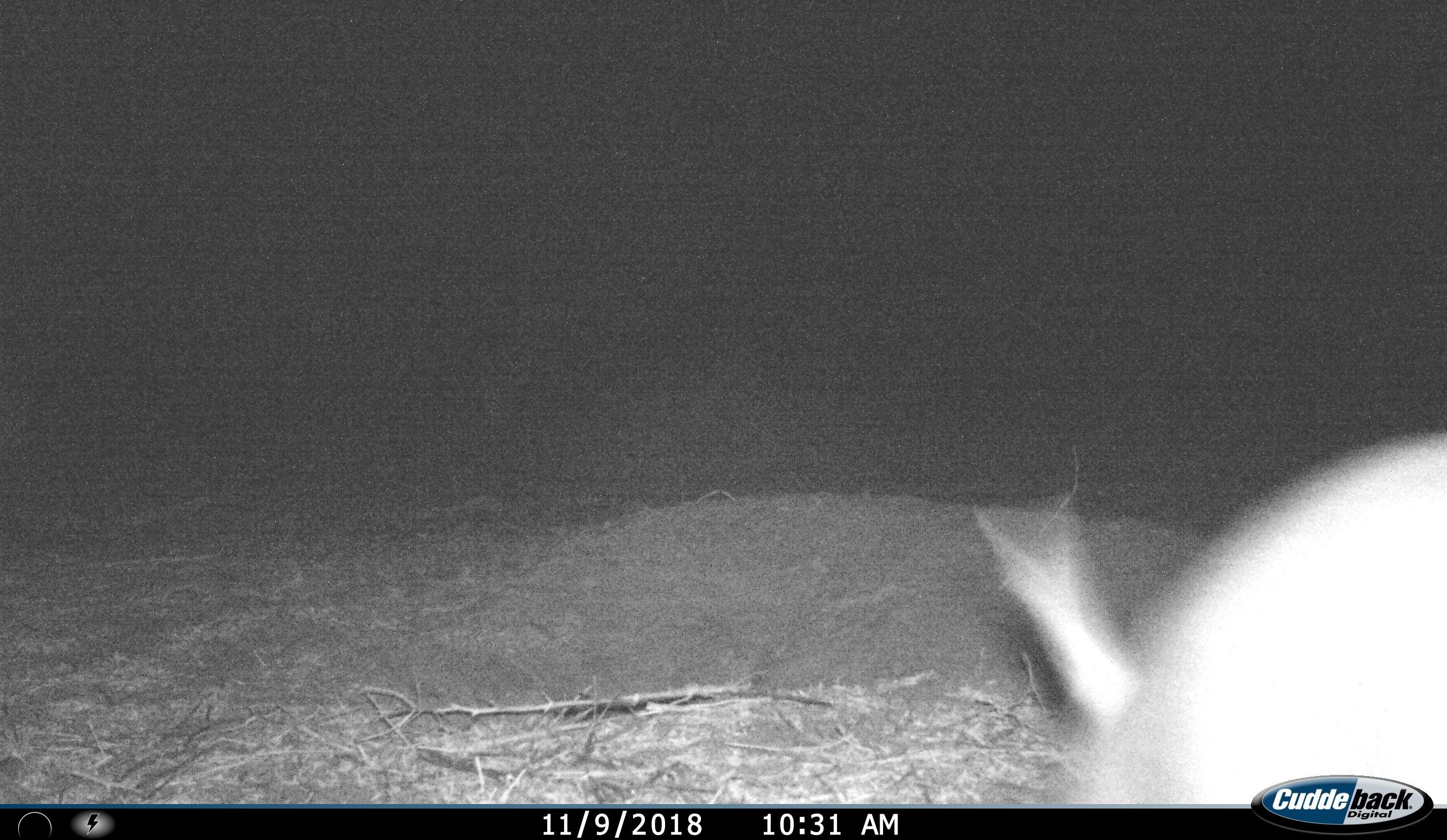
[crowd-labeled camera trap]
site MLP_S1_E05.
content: unidentified animal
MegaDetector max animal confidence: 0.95